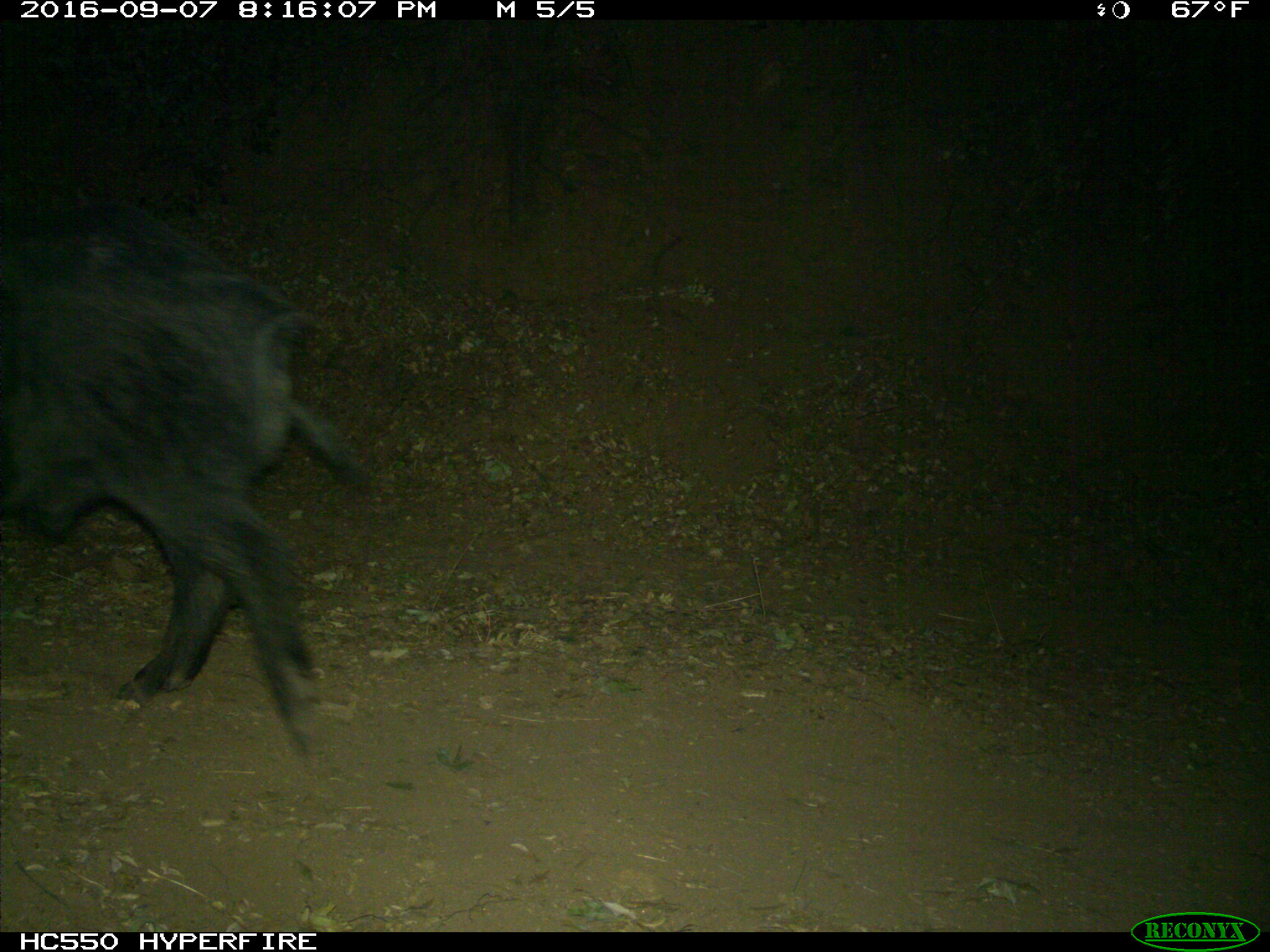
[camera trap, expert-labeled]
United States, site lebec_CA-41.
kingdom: Animalia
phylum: Chordata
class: Mammalia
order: Artiodactyla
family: Suidae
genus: Sus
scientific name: Sus scrofa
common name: wild boar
Sus scrofa (wild boar).